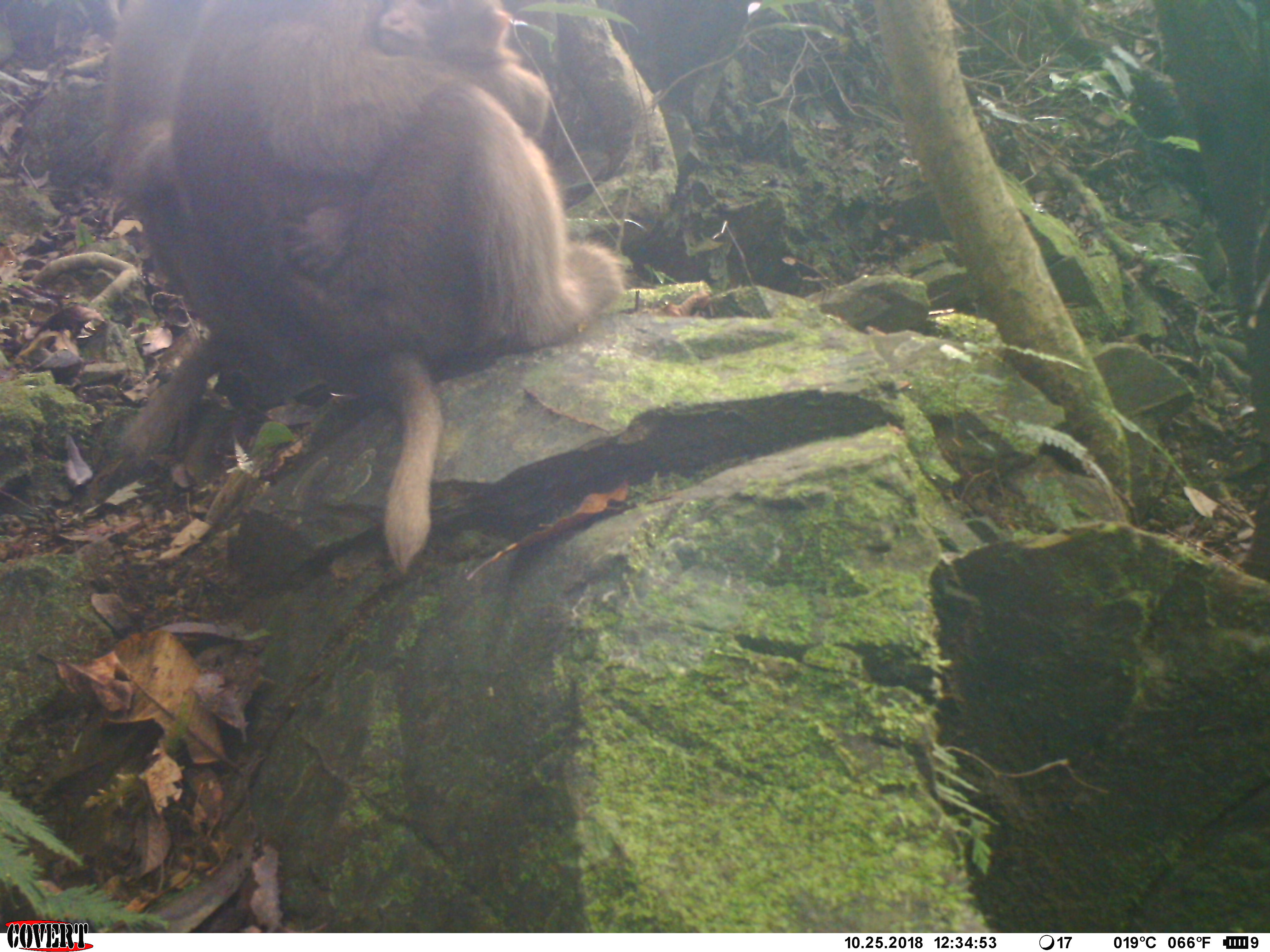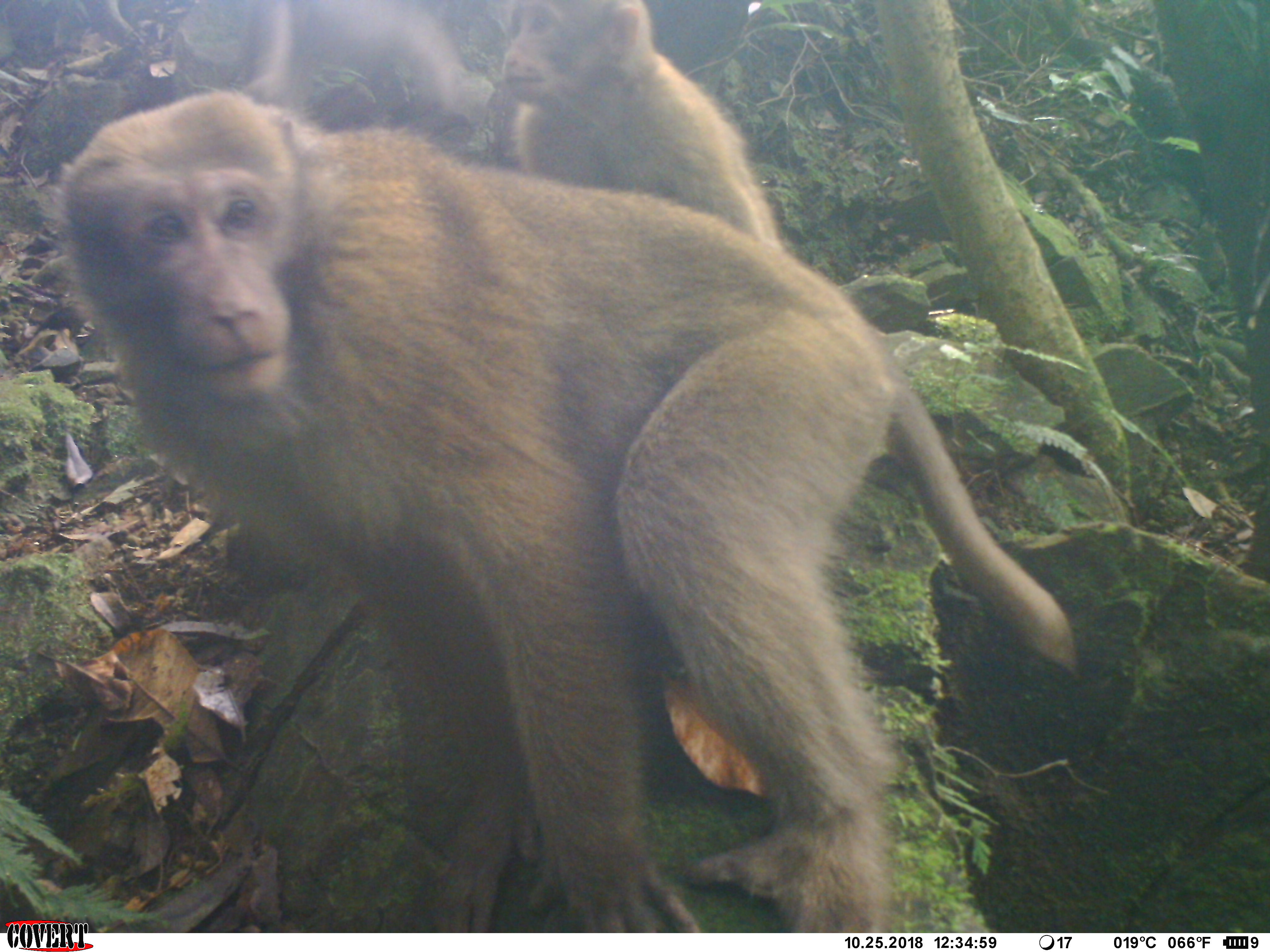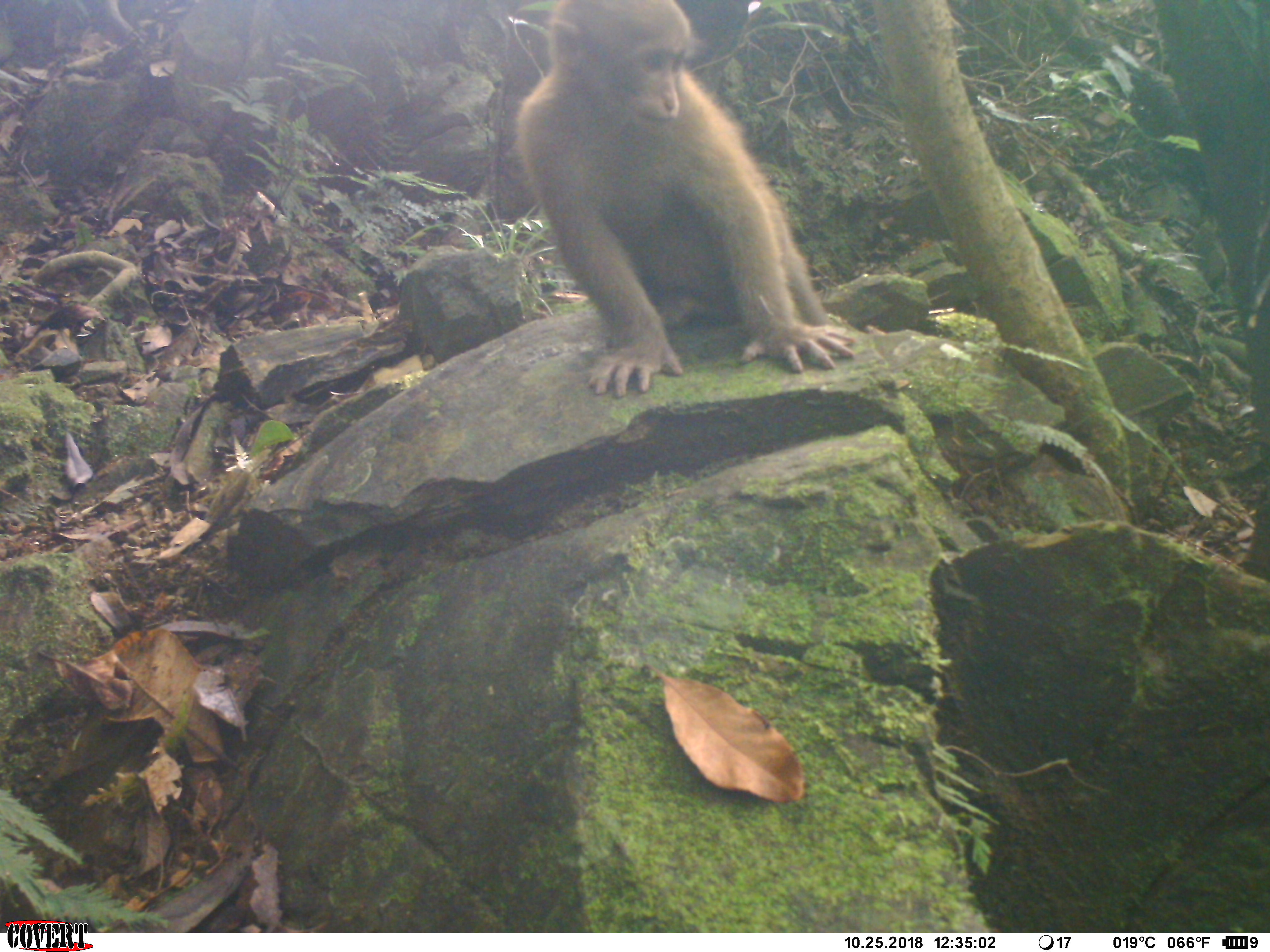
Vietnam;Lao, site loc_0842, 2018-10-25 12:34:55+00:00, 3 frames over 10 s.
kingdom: Animalia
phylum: Chordata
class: Mammalia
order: Primates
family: Cercopithecidae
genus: Macaca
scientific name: Macaca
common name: macaque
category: macaque not stump tailed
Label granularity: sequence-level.